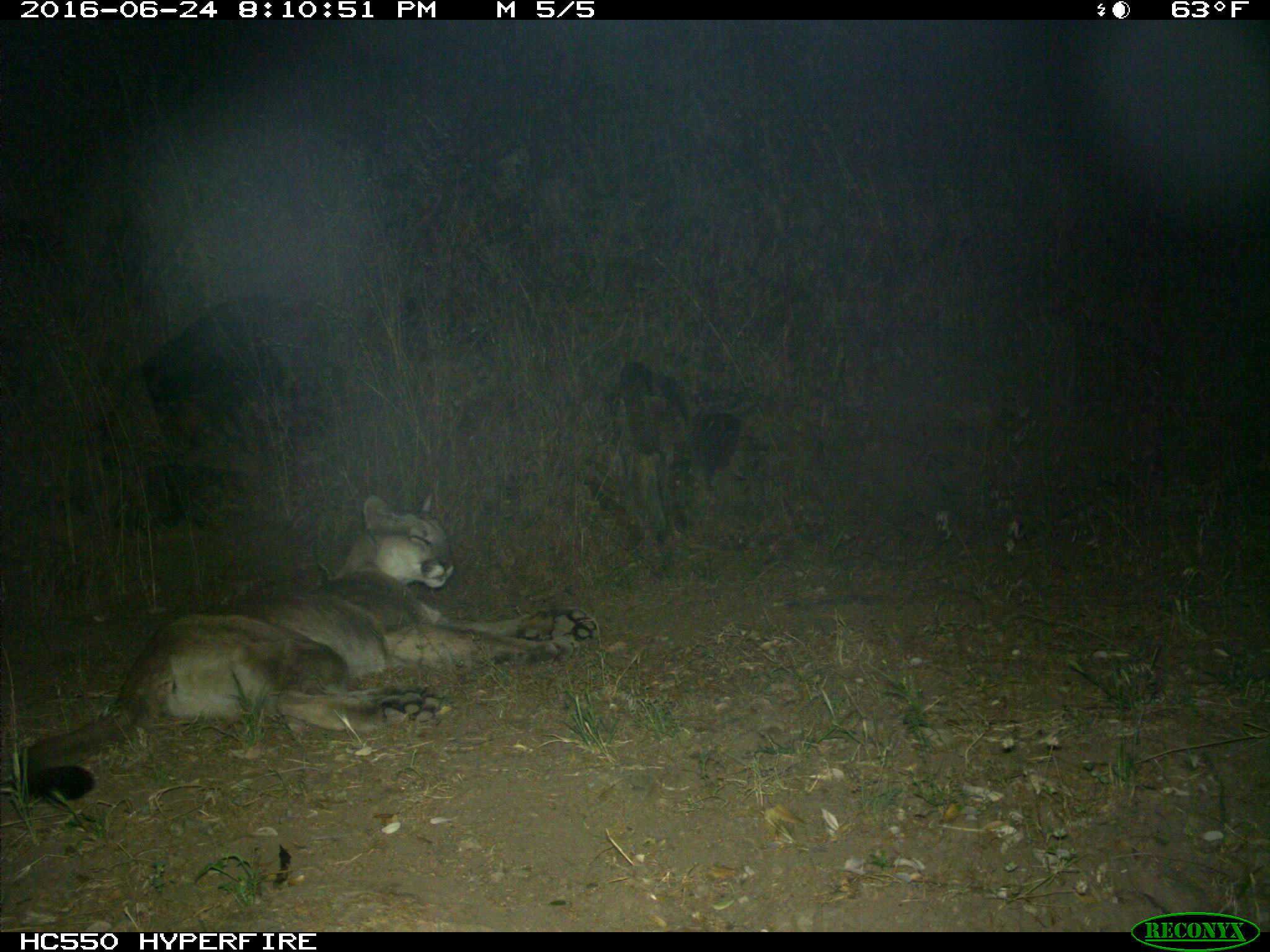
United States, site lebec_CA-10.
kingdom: Animalia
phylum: Chordata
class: Mammalia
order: Carnivora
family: Felidae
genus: Puma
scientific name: Puma concolor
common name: mountain lion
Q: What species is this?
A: Puma concolor (mountain lion).